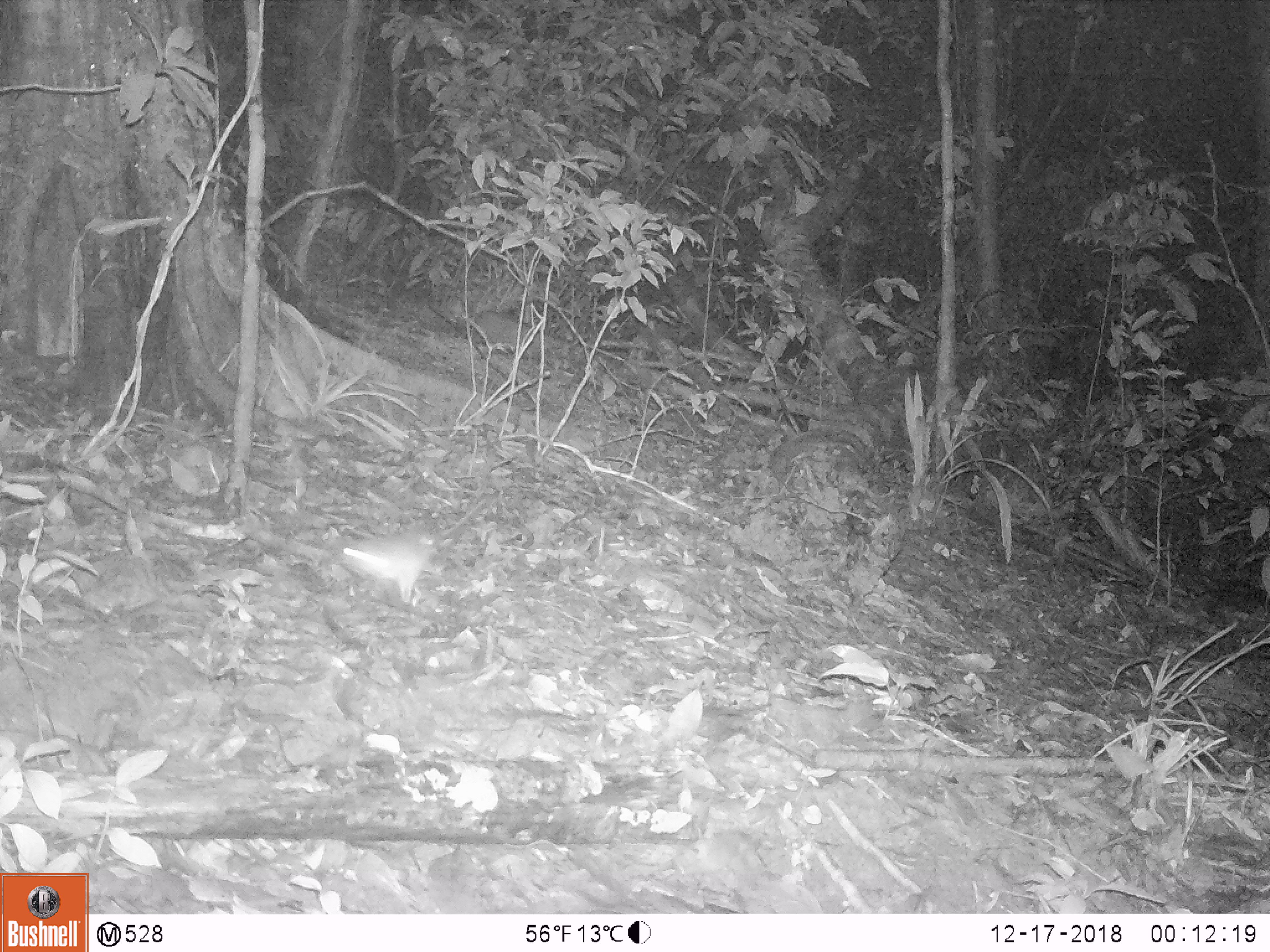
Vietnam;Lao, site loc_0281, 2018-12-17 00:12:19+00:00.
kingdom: Animalia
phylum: Chordata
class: Mammalia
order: Rodentia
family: Muridae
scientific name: Muridae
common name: old-world mice and rats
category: unidentified murid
Unidentified murid (old-world mice and rats) (Muridae). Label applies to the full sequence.